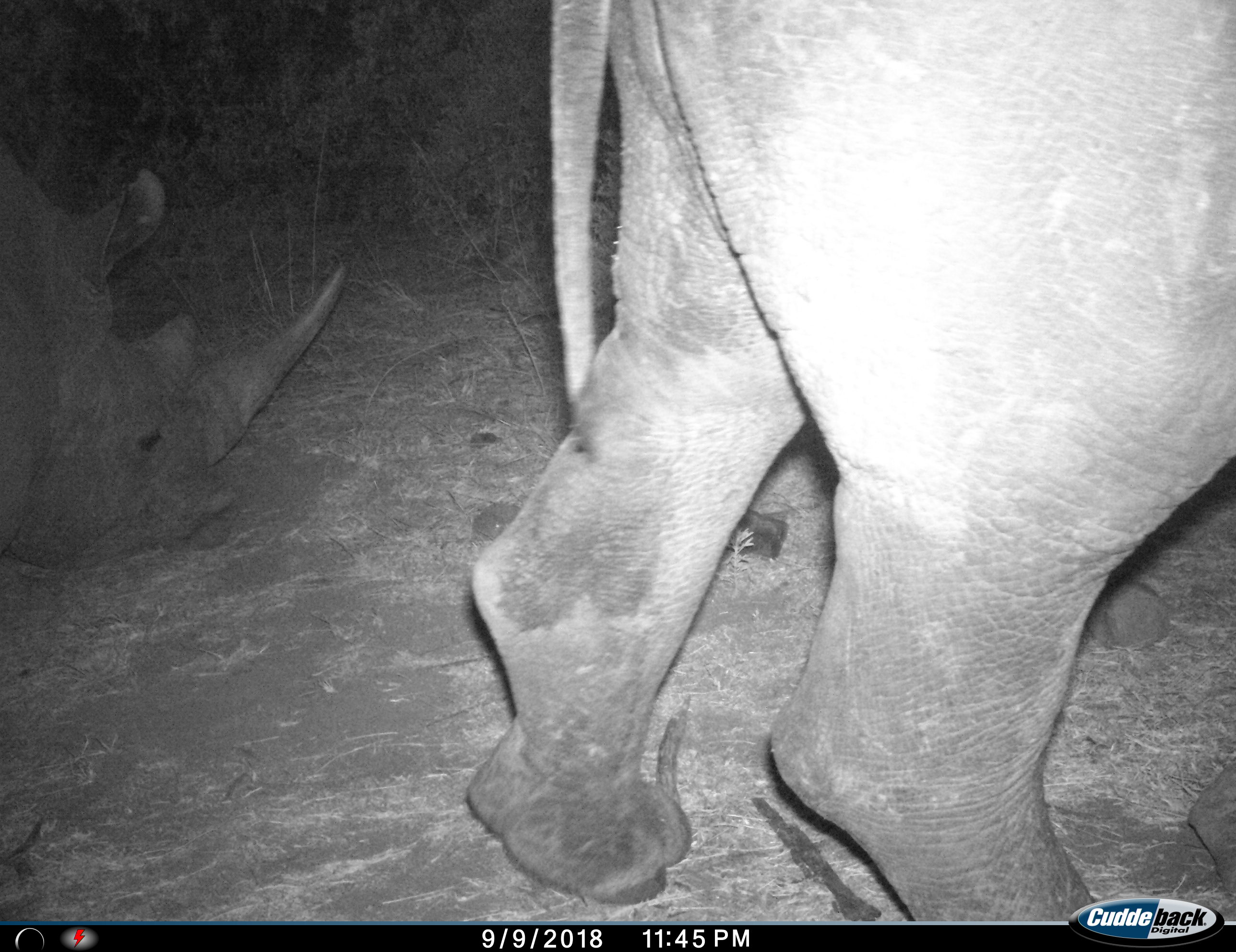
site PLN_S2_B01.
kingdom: Animalia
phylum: Chordata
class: Mammalia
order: Perissodactyla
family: Rhinocerotidae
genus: Ceratotherium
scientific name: Ceratotherium simum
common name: white rhinoceros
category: rhinoceroswhite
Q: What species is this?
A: Rhinoceroswhite (white rhinoceros) (Ceratotherium simum).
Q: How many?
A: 2.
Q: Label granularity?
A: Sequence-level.